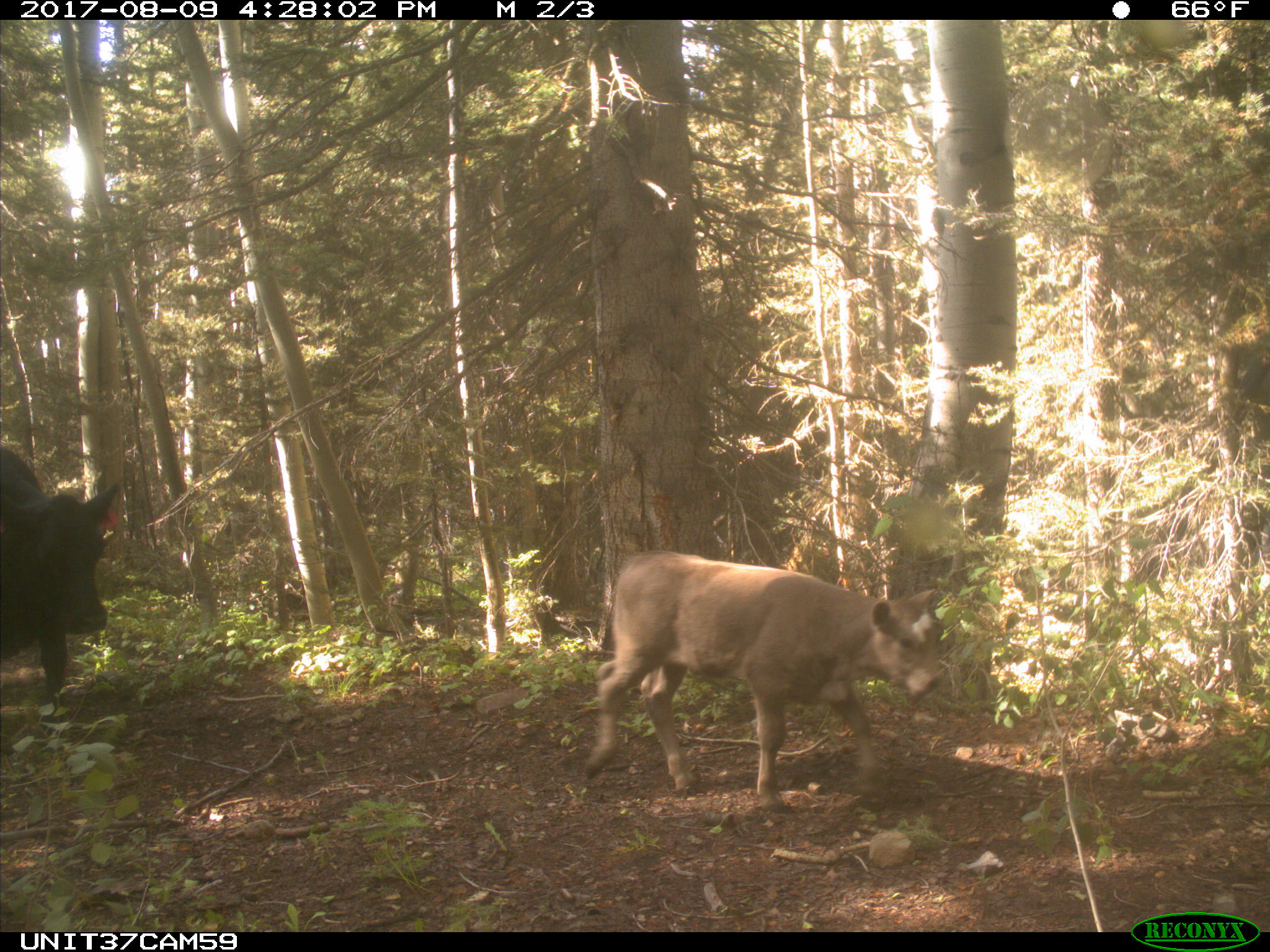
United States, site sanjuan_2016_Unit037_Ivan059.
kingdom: Animalia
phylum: Chordata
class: Mammalia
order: Artiodactyla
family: Bovidae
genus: Bos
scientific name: Bos taurus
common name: domestic cow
Bos taurus (domestic cow).